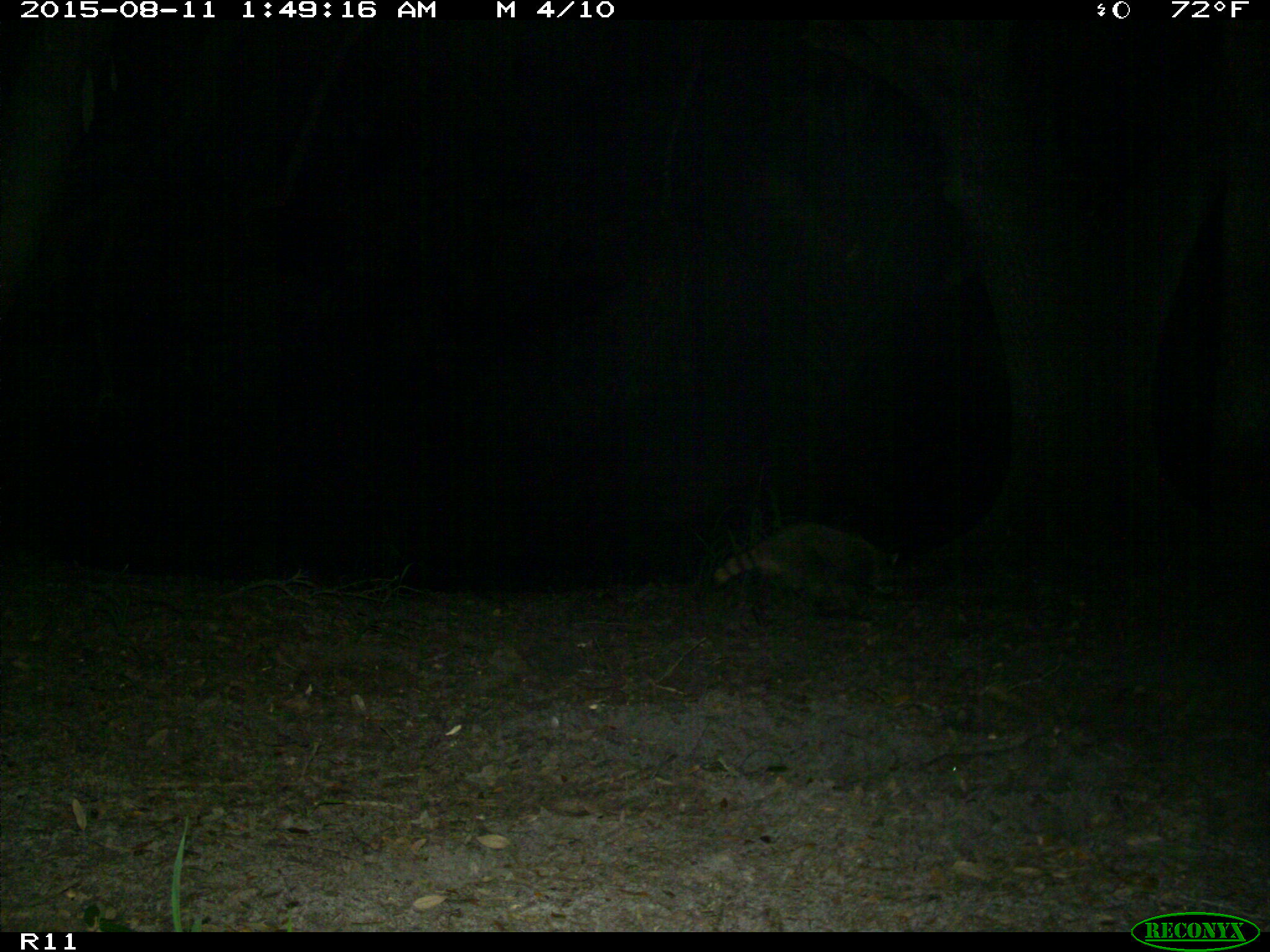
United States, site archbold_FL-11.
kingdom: Animalia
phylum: Chordata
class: Mammalia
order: Carnivora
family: Procyonidae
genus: Procyon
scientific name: Procyon lotor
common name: common raccoon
Procyon lotor (common raccoon).